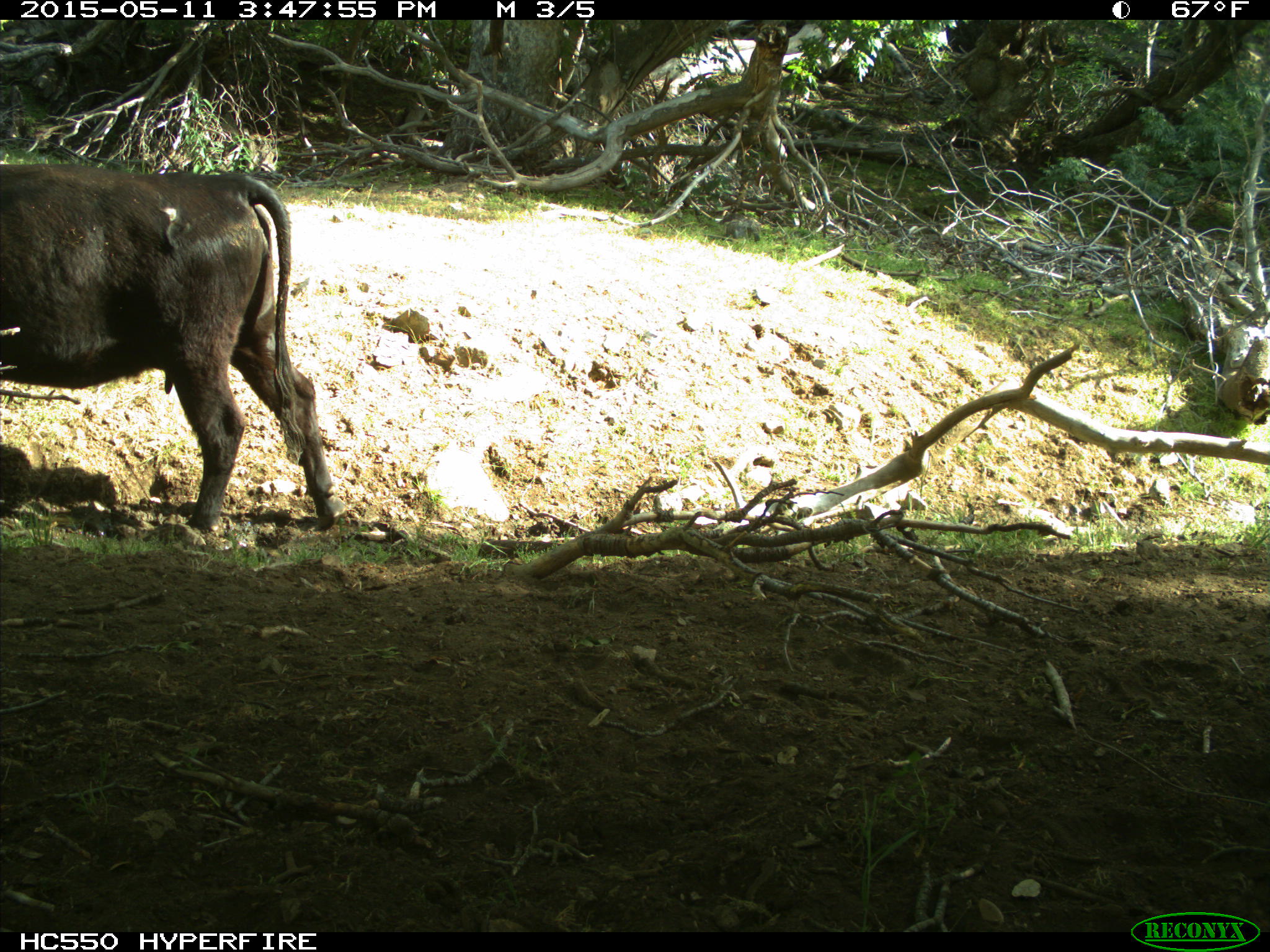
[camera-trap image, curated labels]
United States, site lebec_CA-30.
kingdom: Animalia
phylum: Chordata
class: Mammalia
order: Artiodactyla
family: Bovidae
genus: Bos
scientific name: Bos taurus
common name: domestic cow